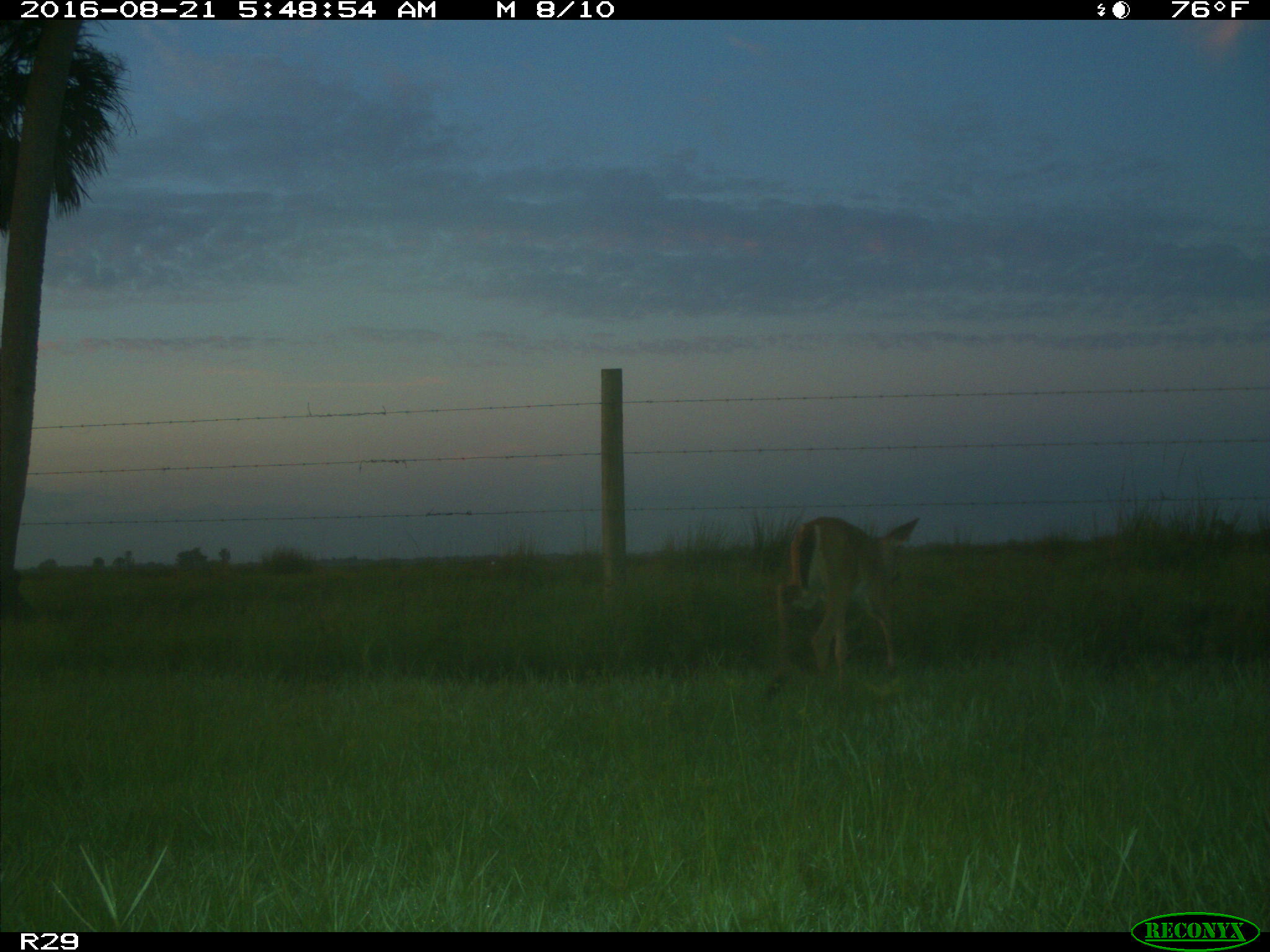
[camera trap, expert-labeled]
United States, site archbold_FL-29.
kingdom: Animalia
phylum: Chordata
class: Mammalia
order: Artiodactyla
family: Cervidae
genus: Odocoileus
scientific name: Odocoileus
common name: deer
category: unidentified deer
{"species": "unidentified deer (deer) (Odocoileus)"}